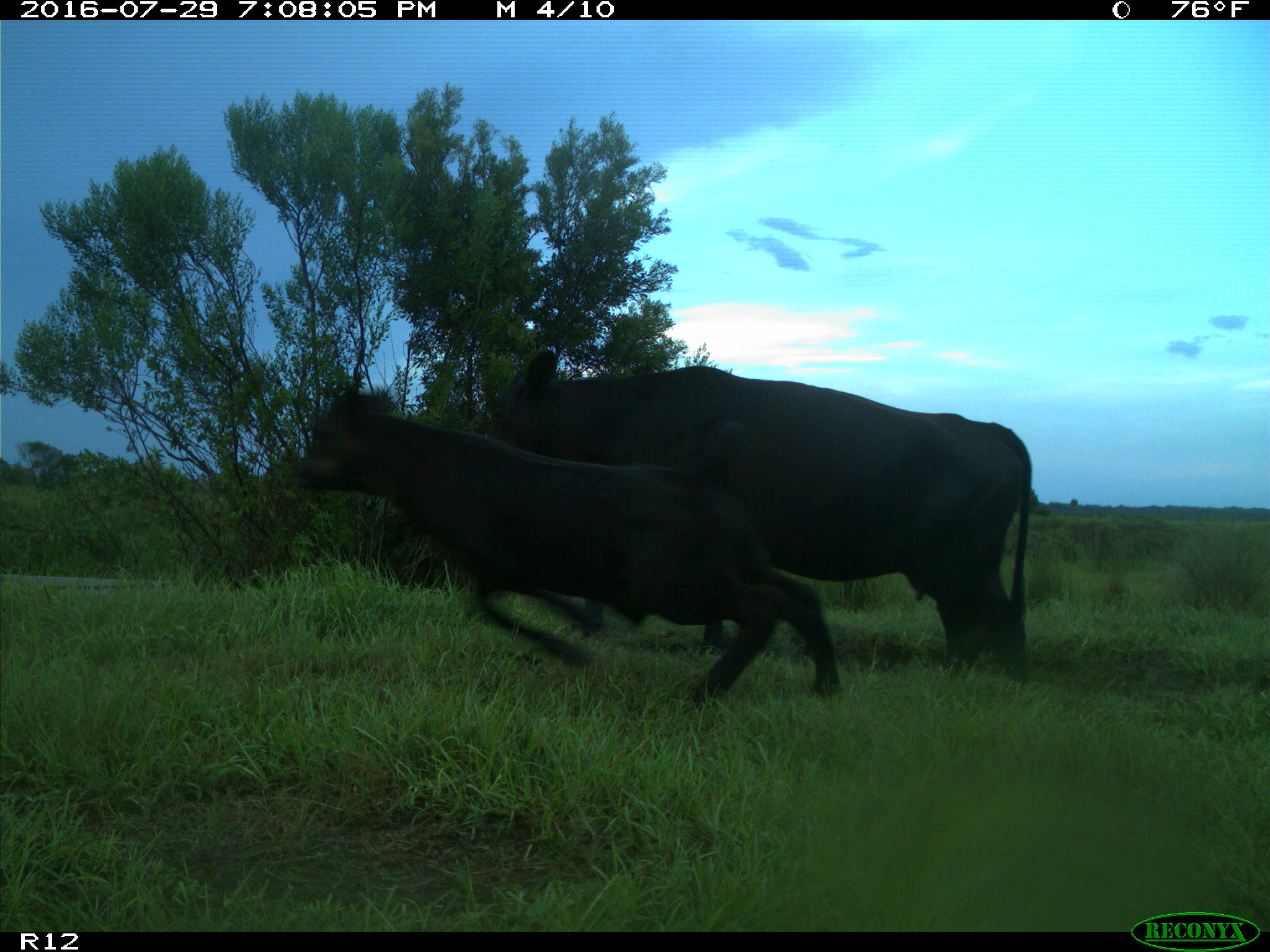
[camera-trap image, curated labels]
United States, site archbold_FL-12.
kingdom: Animalia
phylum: Chordata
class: Mammalia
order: Artiodactyla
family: Bovidae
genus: Bos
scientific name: Bos taurus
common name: domestic cow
Bos taurus (domestic cow).